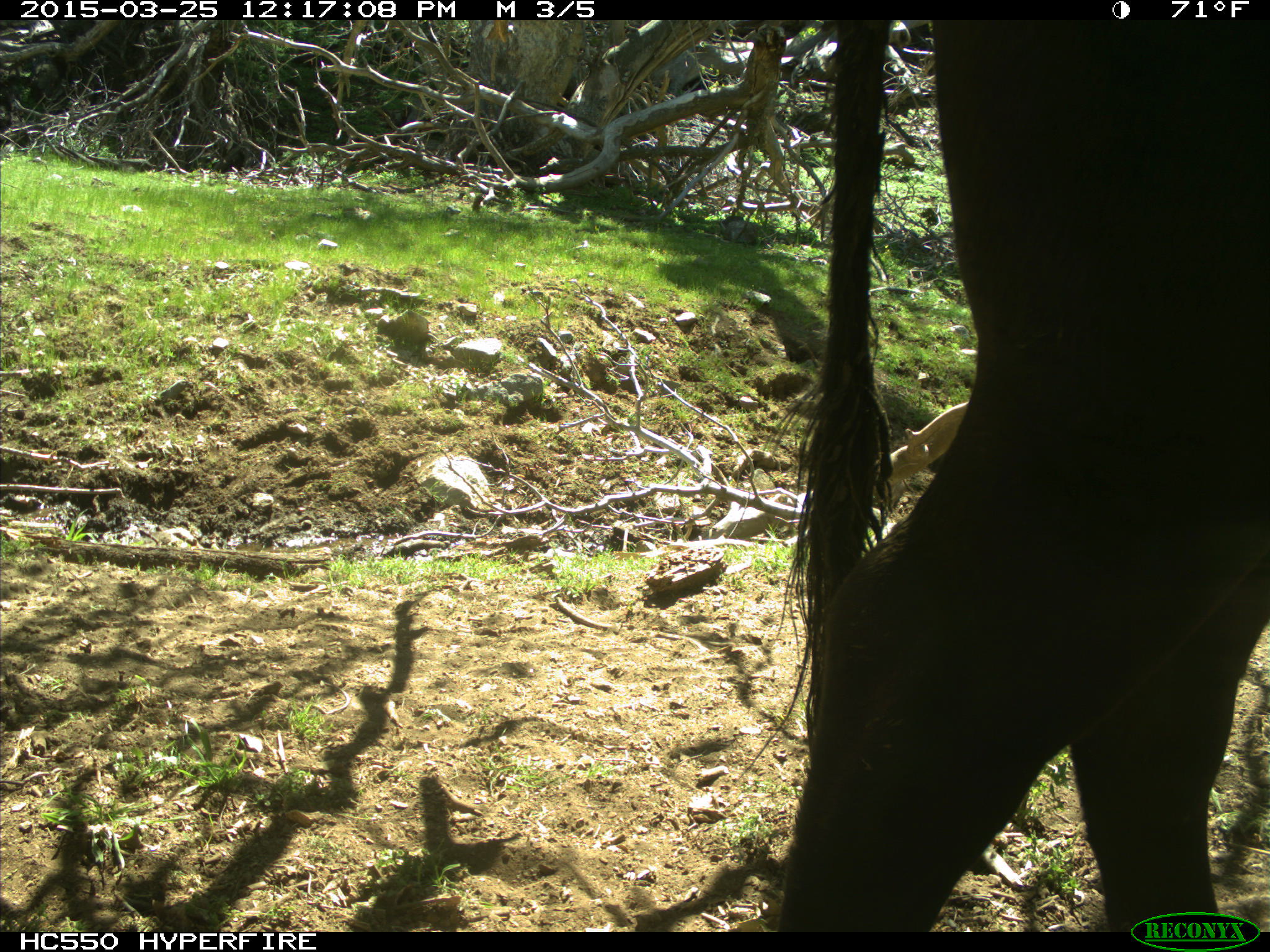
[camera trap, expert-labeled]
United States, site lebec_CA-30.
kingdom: Animalia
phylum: Chordata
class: Mammalia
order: Artiodactyla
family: Bovidae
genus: Bos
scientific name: Bos taurus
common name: domestic cow